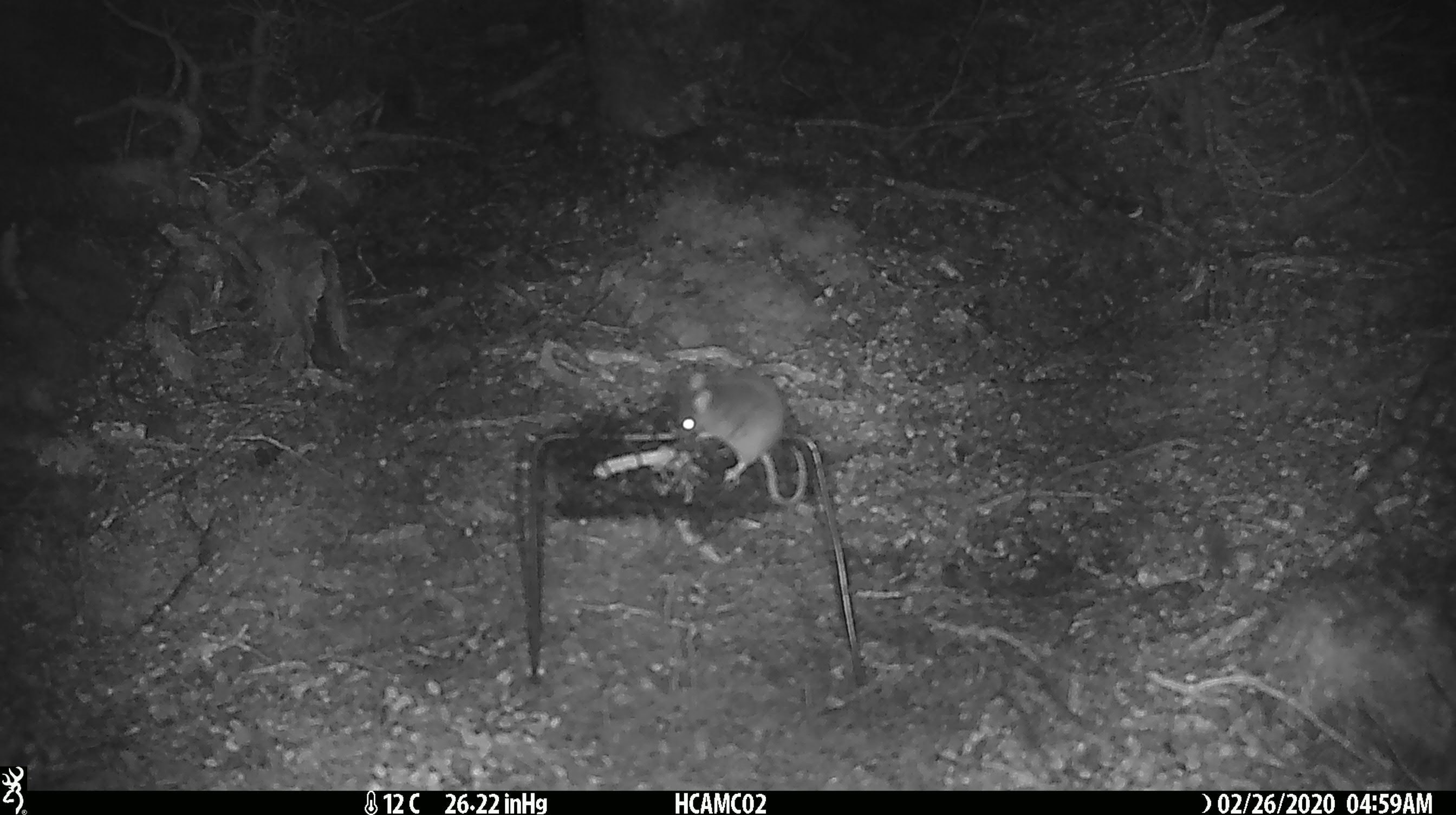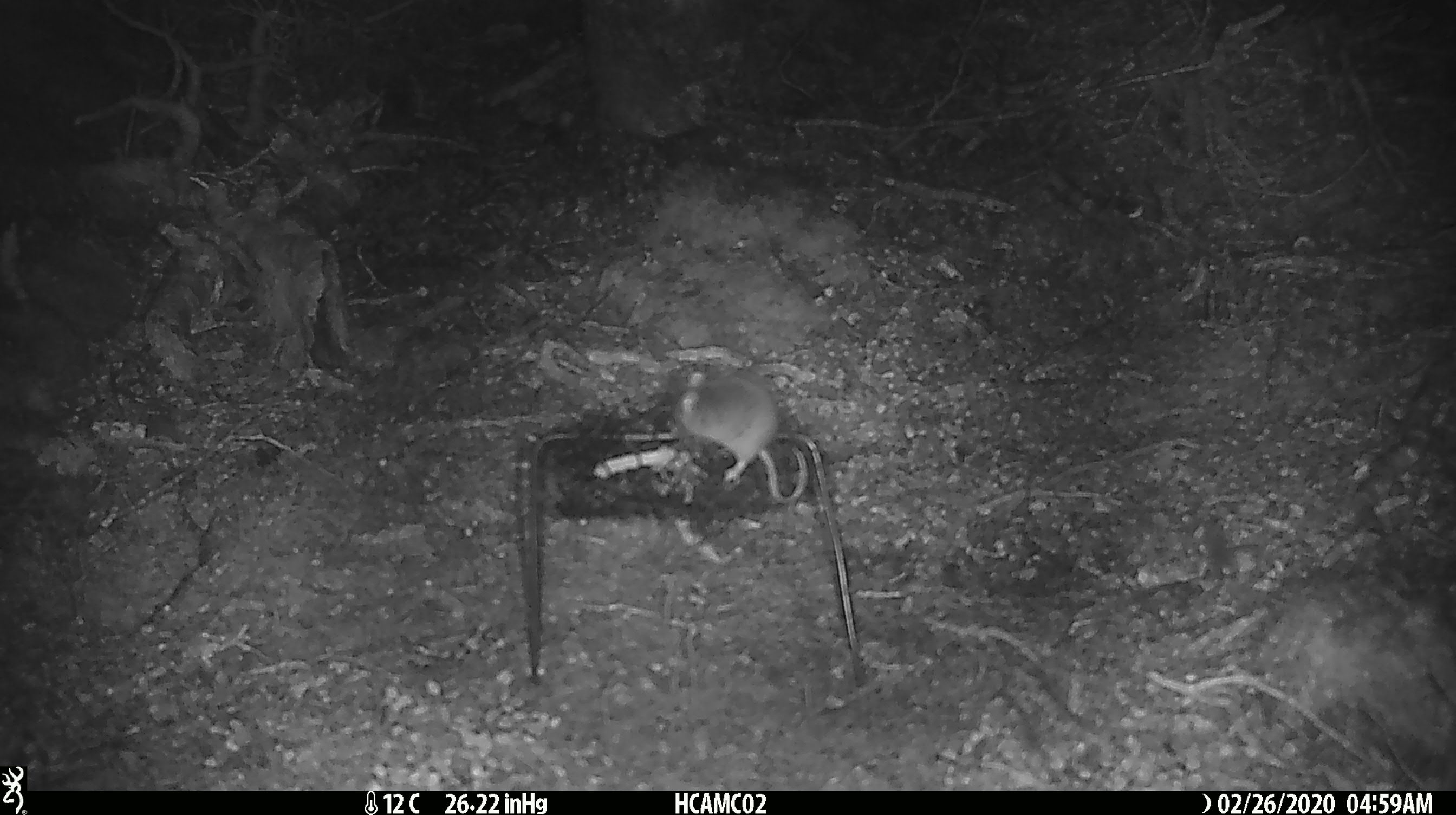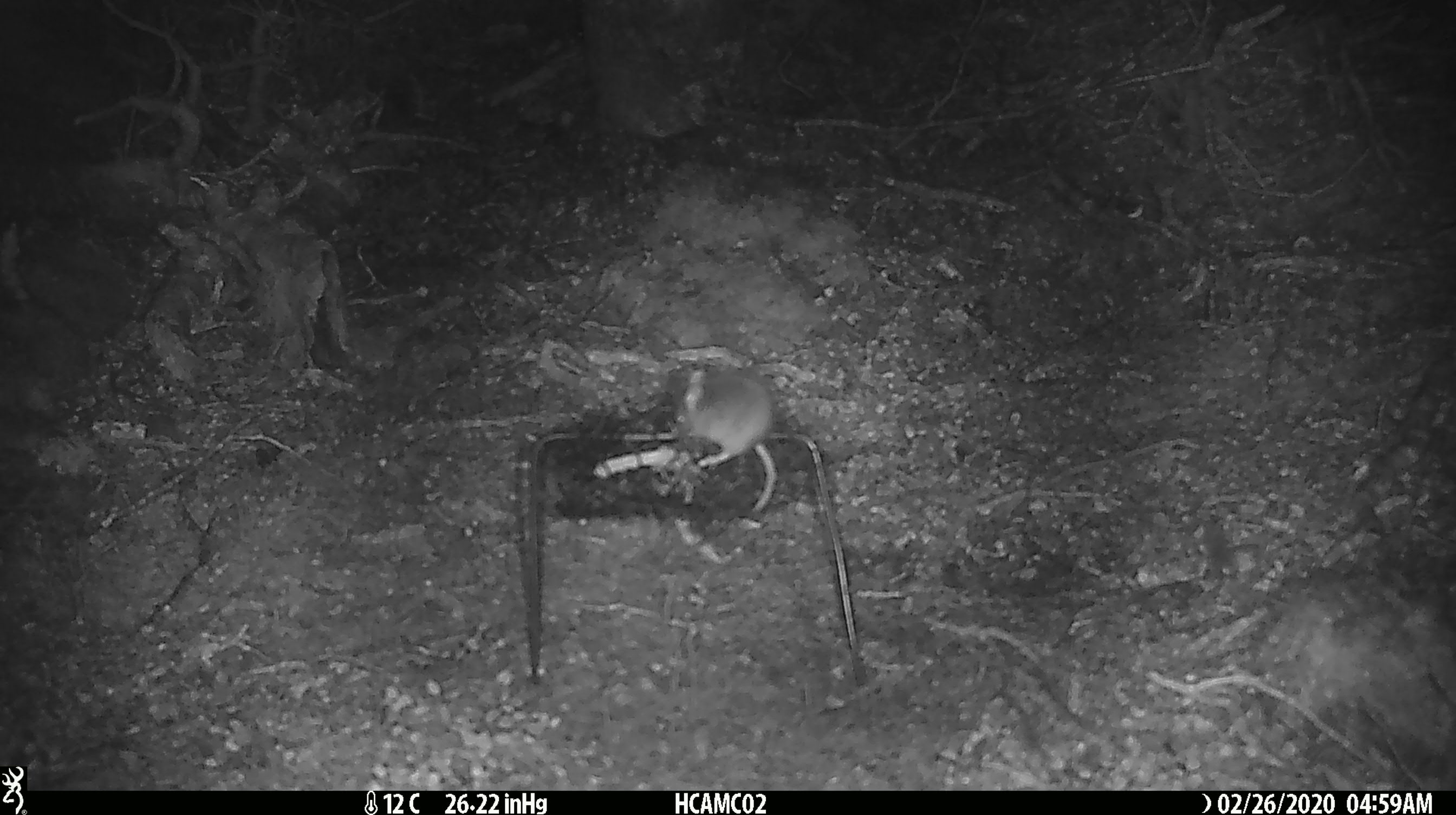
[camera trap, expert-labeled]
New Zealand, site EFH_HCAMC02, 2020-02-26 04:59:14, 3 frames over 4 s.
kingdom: Animalia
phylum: Chordata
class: Mammalia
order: Rodentia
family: Muridae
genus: Mus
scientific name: Mus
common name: mouse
Mouse (Mus).